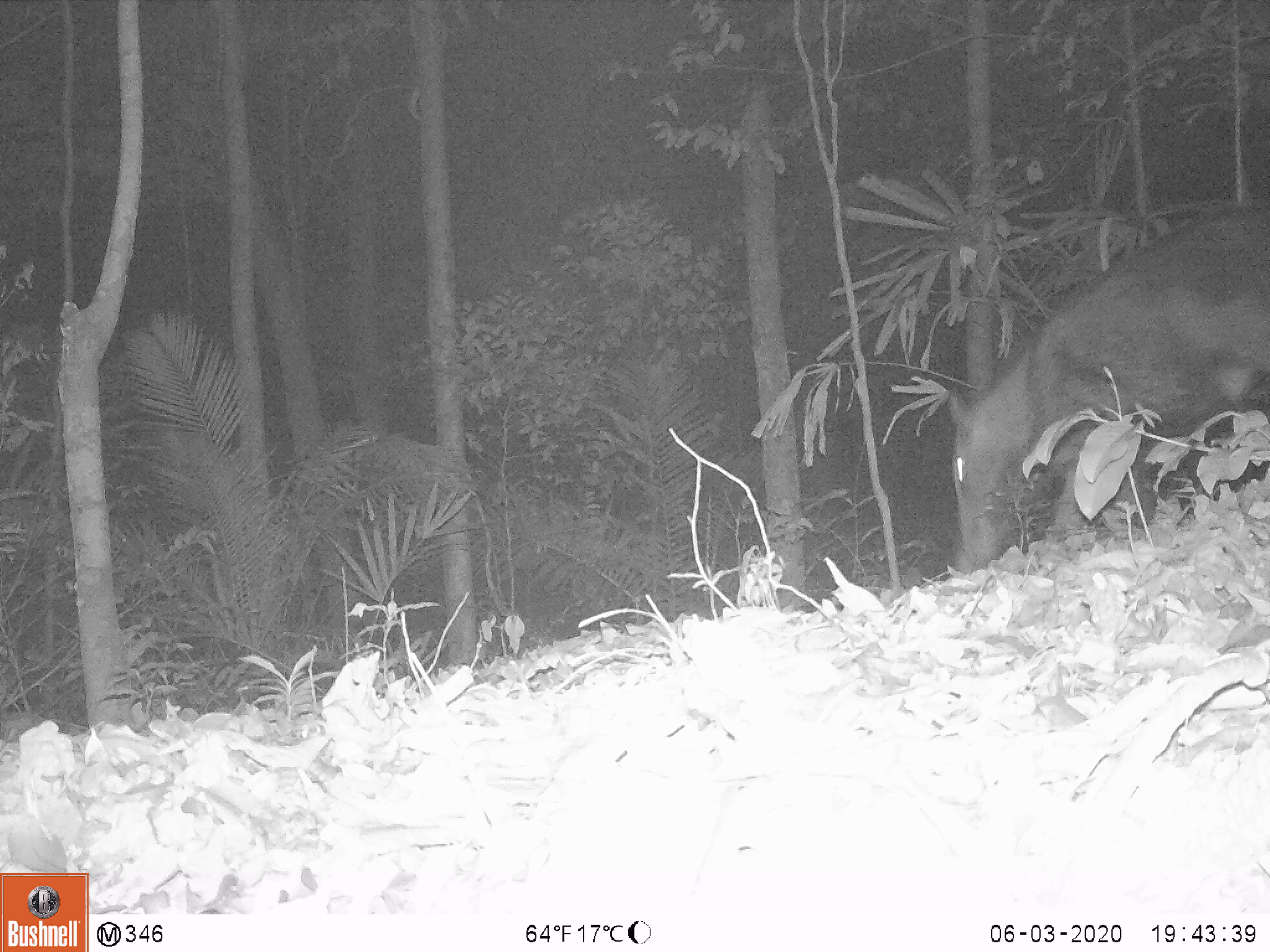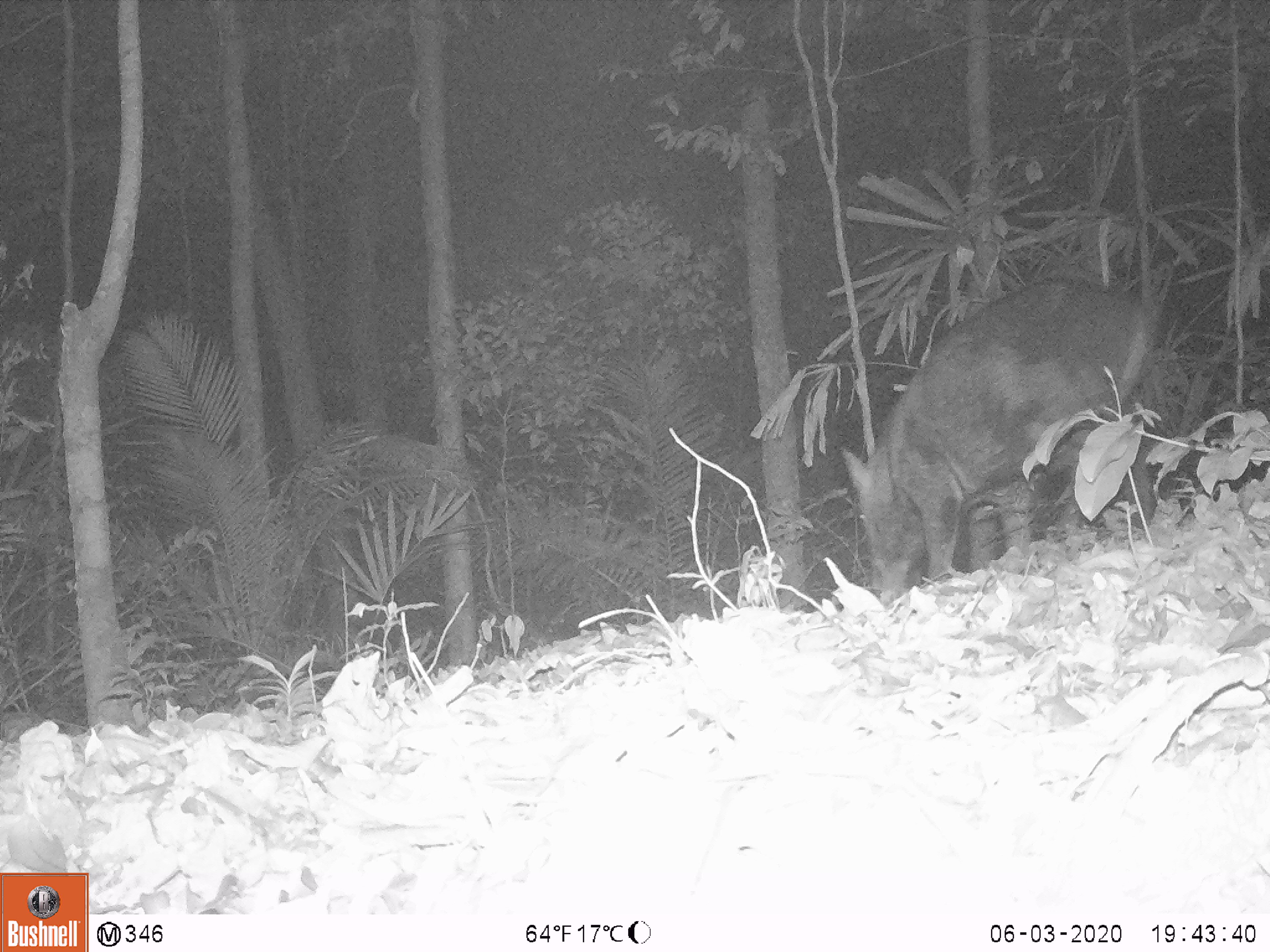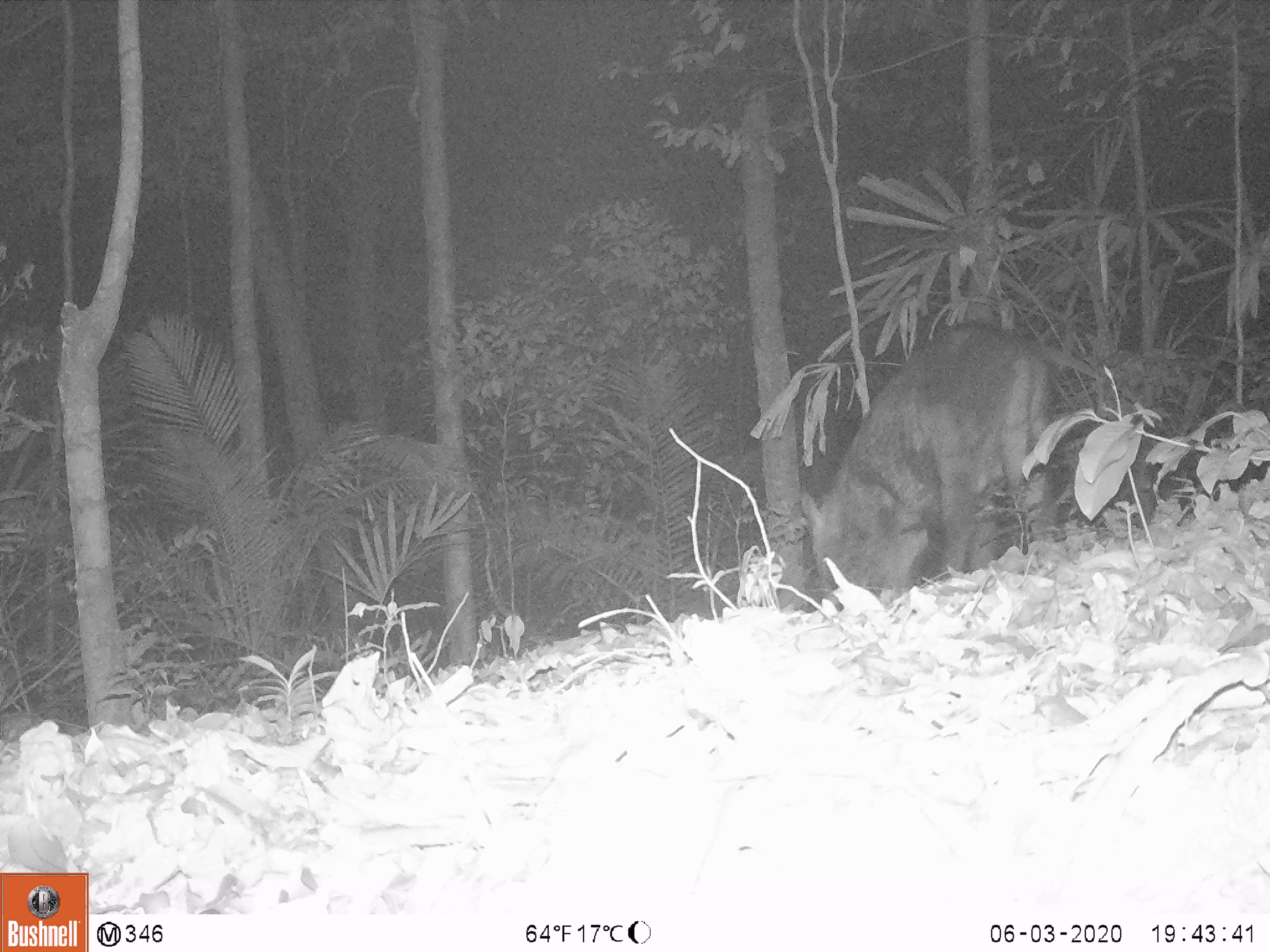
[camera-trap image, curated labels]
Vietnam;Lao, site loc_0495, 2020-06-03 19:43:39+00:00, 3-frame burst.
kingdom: Animalia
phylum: Chordata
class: Mammalia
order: Artiodactyla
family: Suidae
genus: Sus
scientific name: Sus scrofa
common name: eurasian wild pig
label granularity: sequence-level